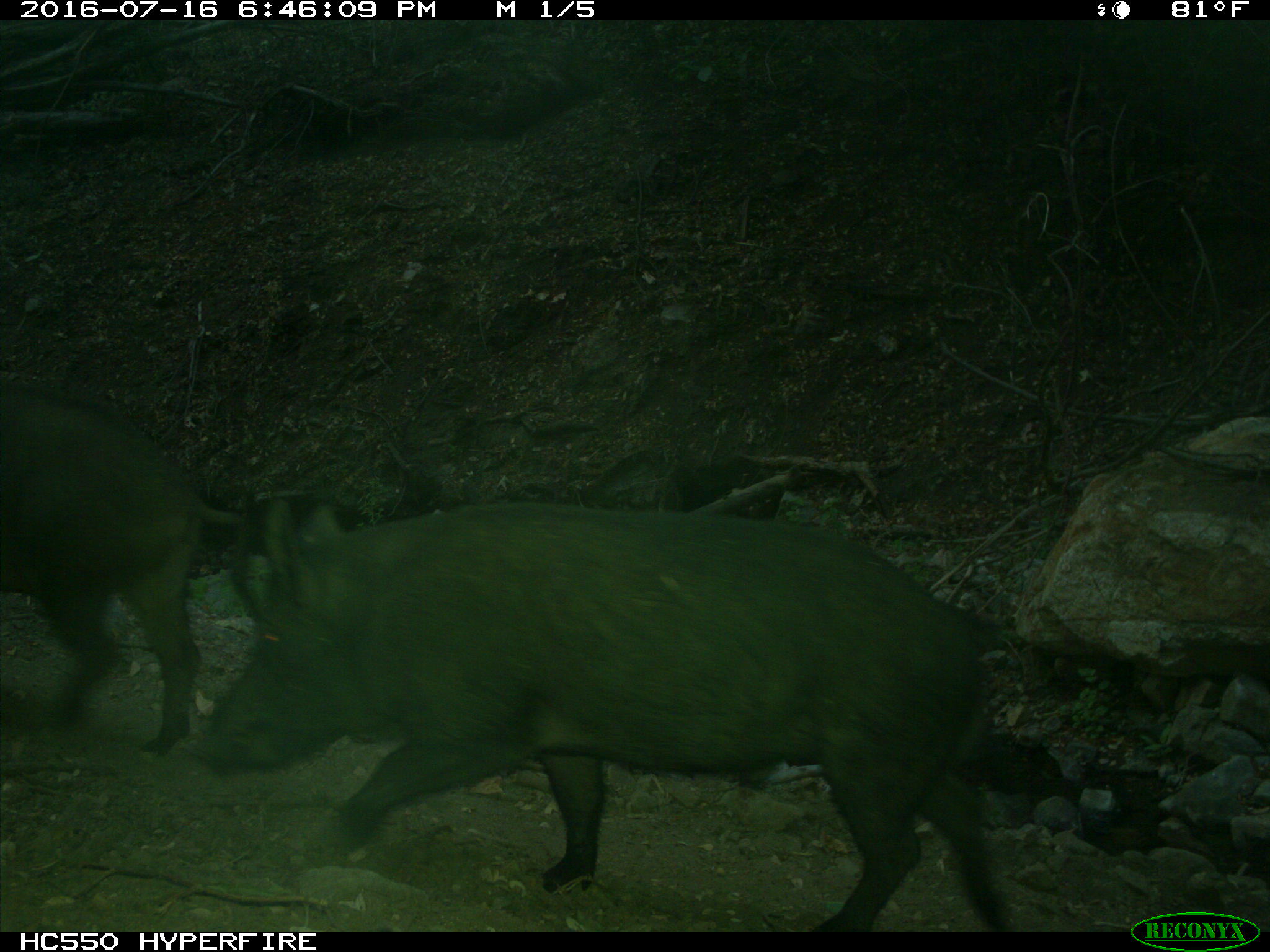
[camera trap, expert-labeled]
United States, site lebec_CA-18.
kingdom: Animalia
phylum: Chordata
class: Mammalia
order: Artiodactyla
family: Suidae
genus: Sus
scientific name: Sus scrofa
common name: wild boar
Sus scrofa (wild boar).